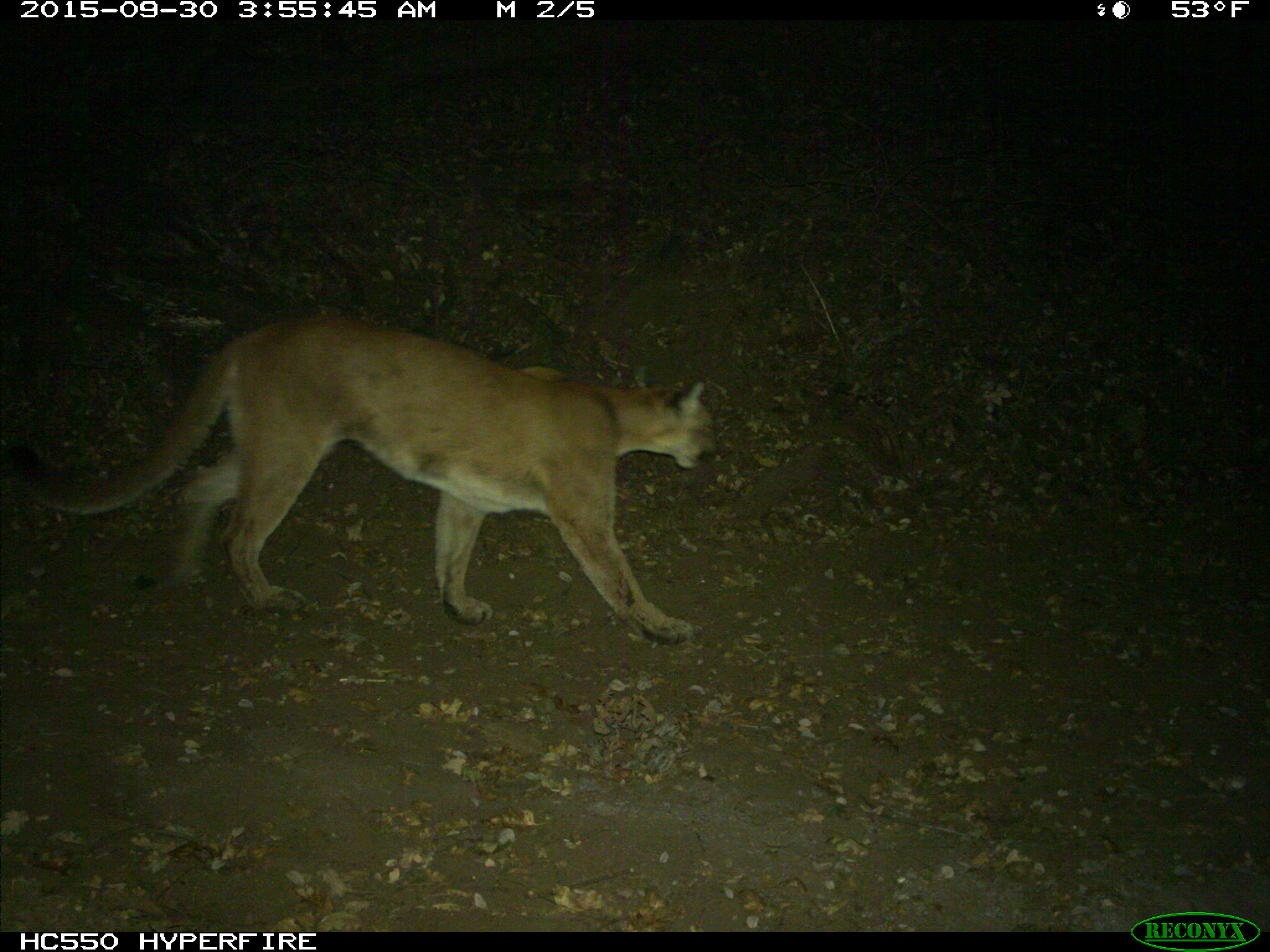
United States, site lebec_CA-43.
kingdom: Animalia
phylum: Chordata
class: Mammalia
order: Carnivora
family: Felidae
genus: Puma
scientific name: Puma concolor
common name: mountain lion